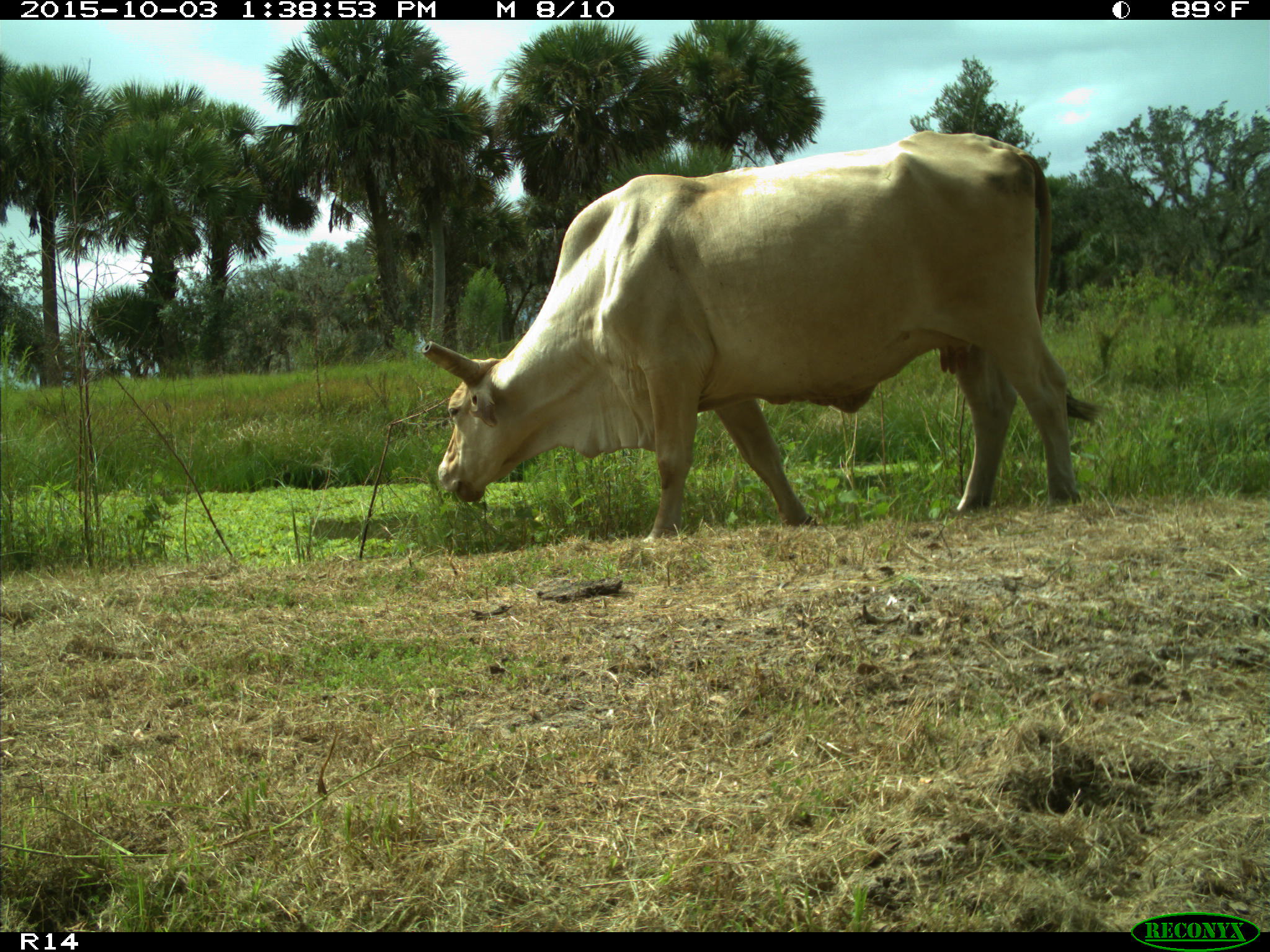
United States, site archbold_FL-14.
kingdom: Animalia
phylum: Chordata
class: Mammalia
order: Artiodactyla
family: Bovidae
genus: Bos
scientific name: Bos taurus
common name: domestic cow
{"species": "Bos taurus (domestic cow)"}